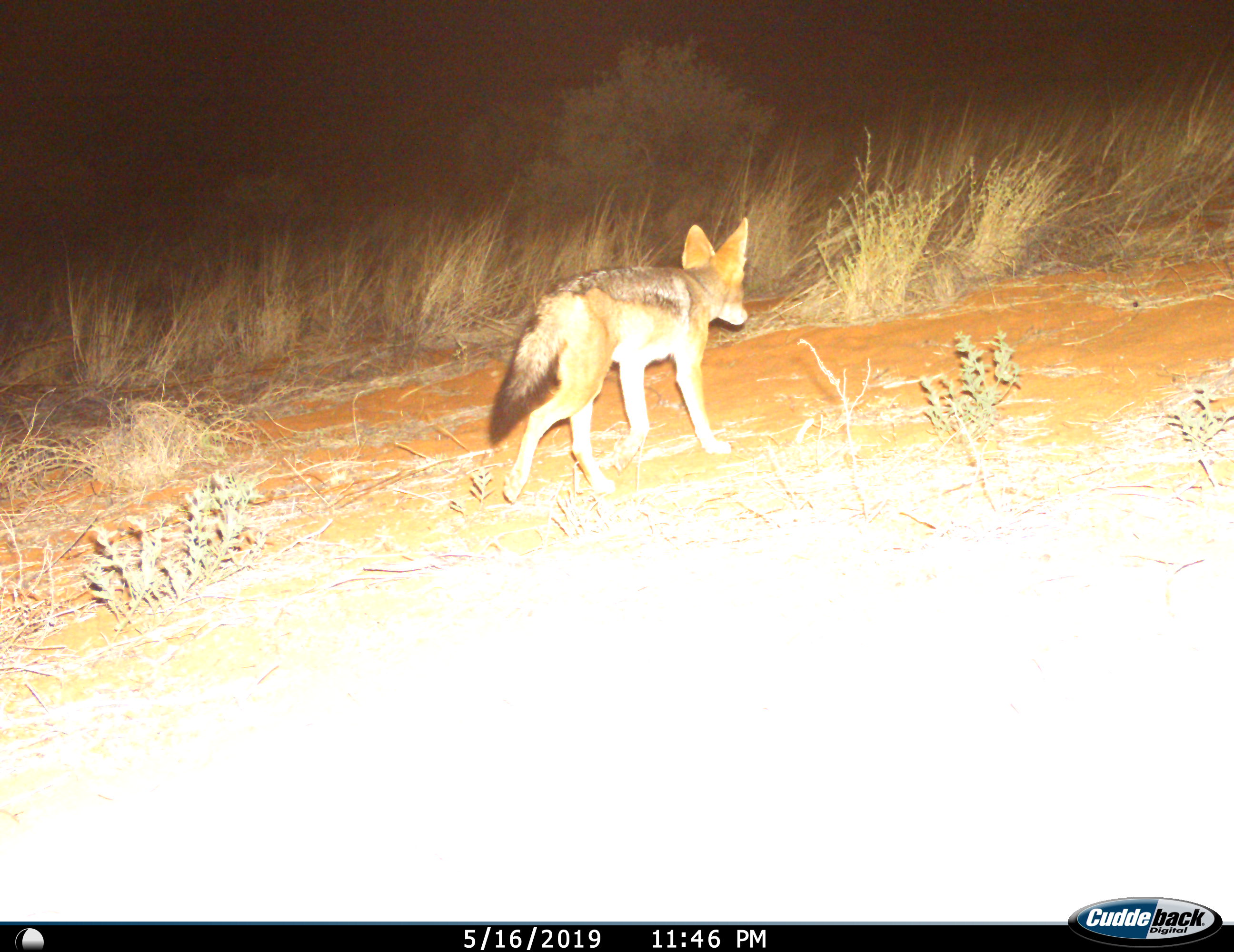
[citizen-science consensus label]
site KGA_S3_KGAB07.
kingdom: Animalia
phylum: Chordata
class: Mammalia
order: Carnivora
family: Canidae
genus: Lupulella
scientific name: Lupulella mesomelas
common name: black-backed jackal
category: jackalblackbacked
Jackalblackbacked (black-backed jackal) (Lupulella mesomelas), count 1. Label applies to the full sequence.